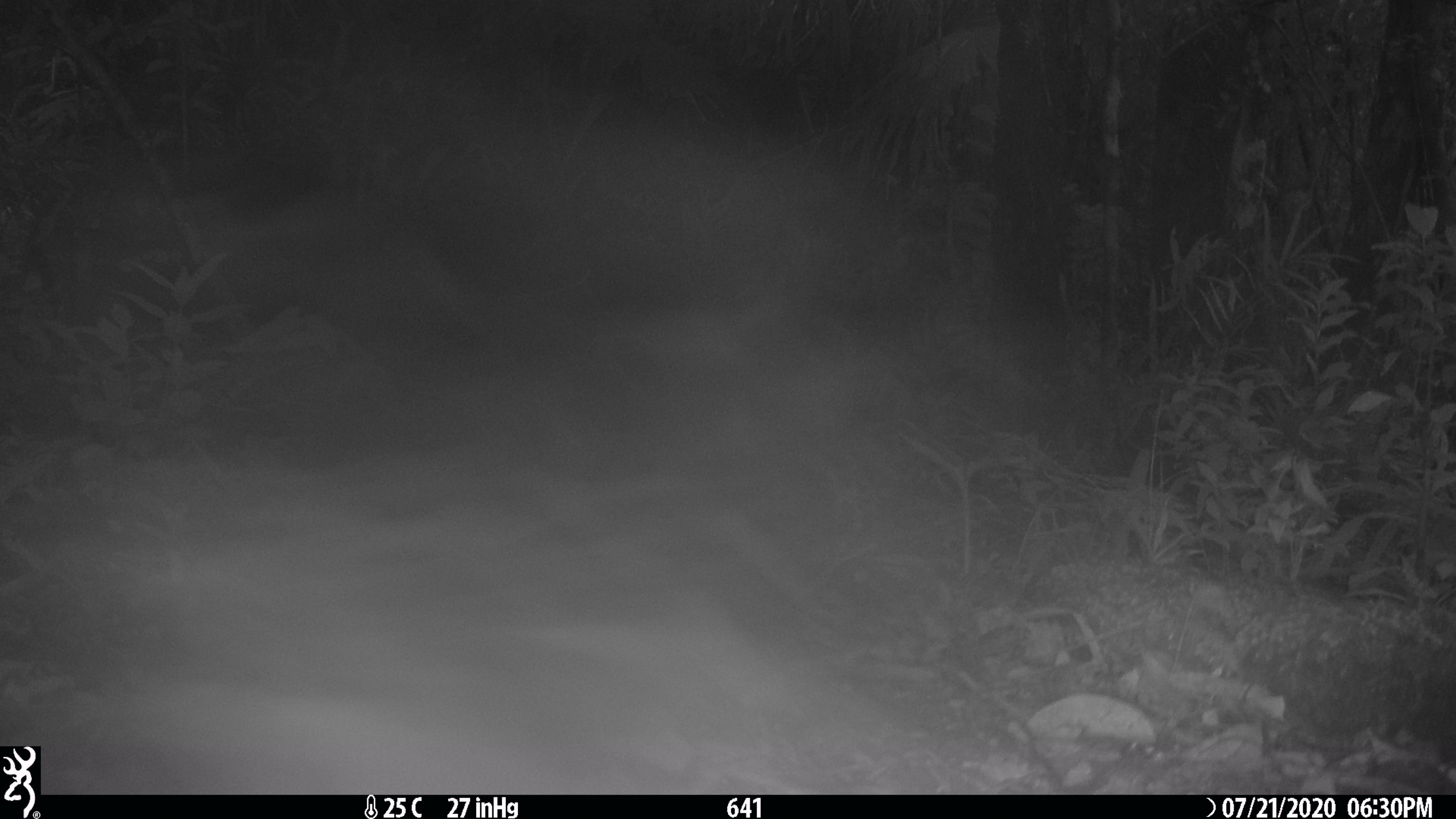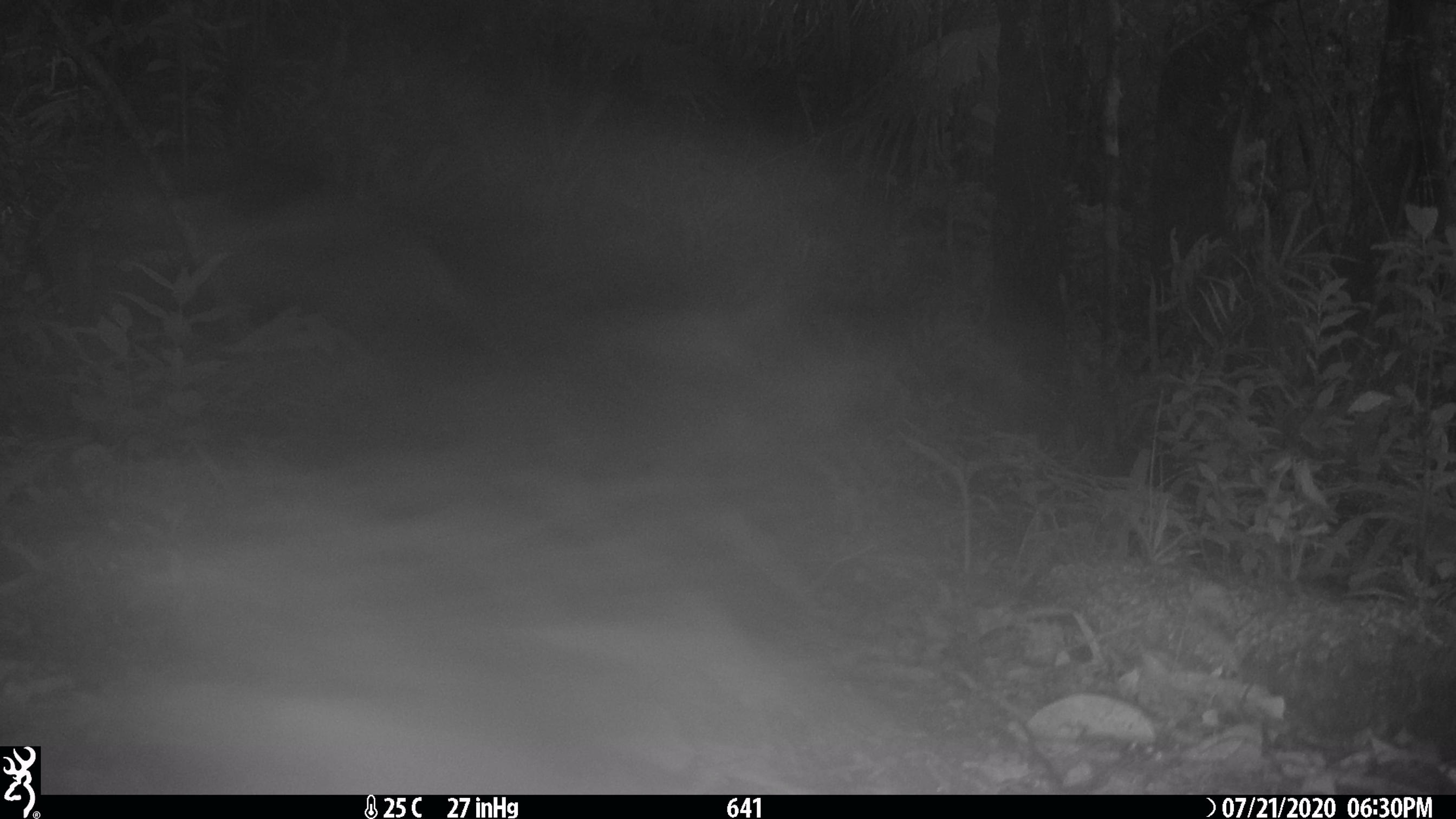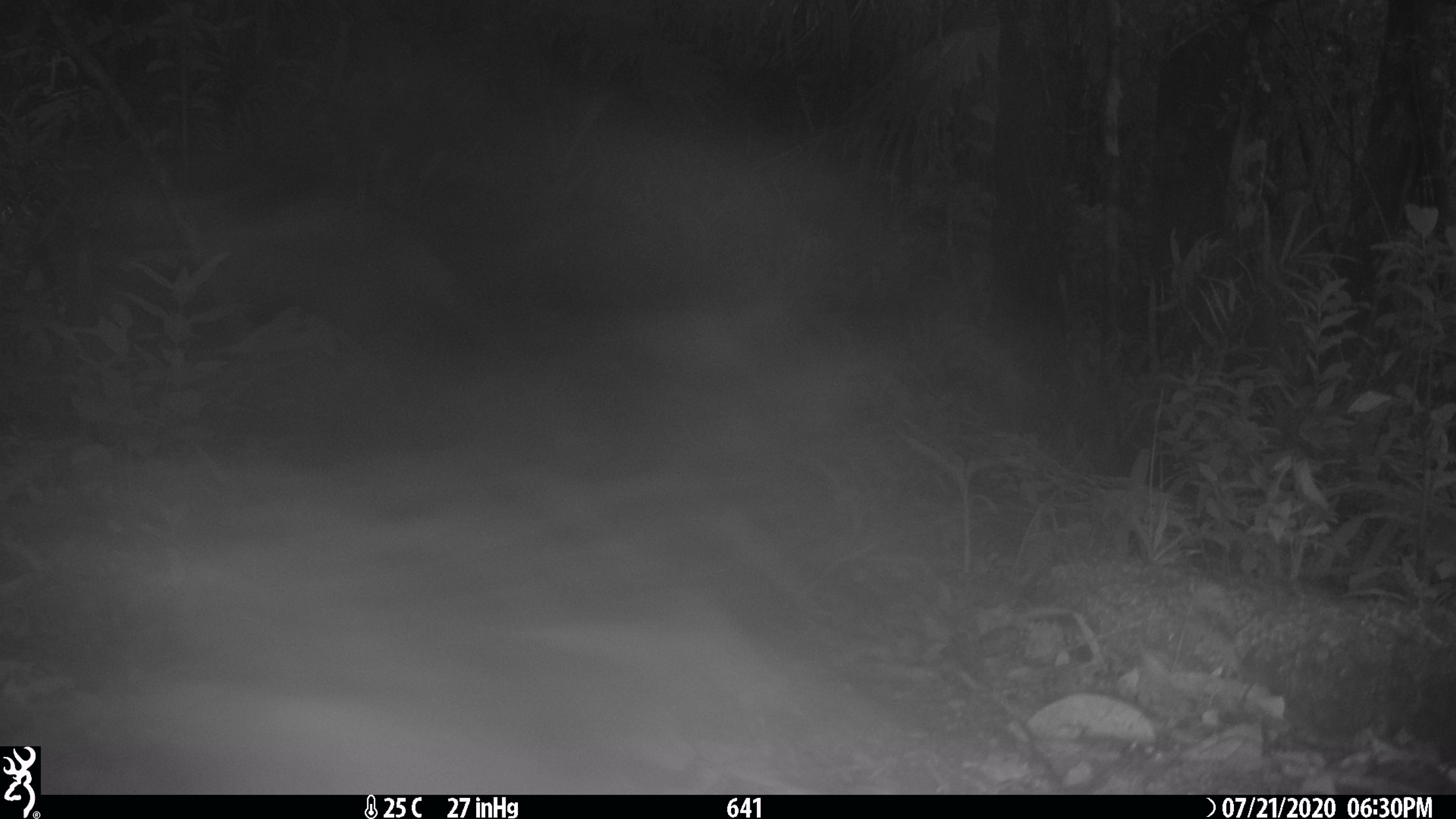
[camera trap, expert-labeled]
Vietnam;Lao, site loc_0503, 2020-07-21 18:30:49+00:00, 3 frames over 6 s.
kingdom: Animalia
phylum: Chordata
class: Mammalia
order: Artiodactyla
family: Cervidae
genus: Rusa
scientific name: Rusa unicolor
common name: sambar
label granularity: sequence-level